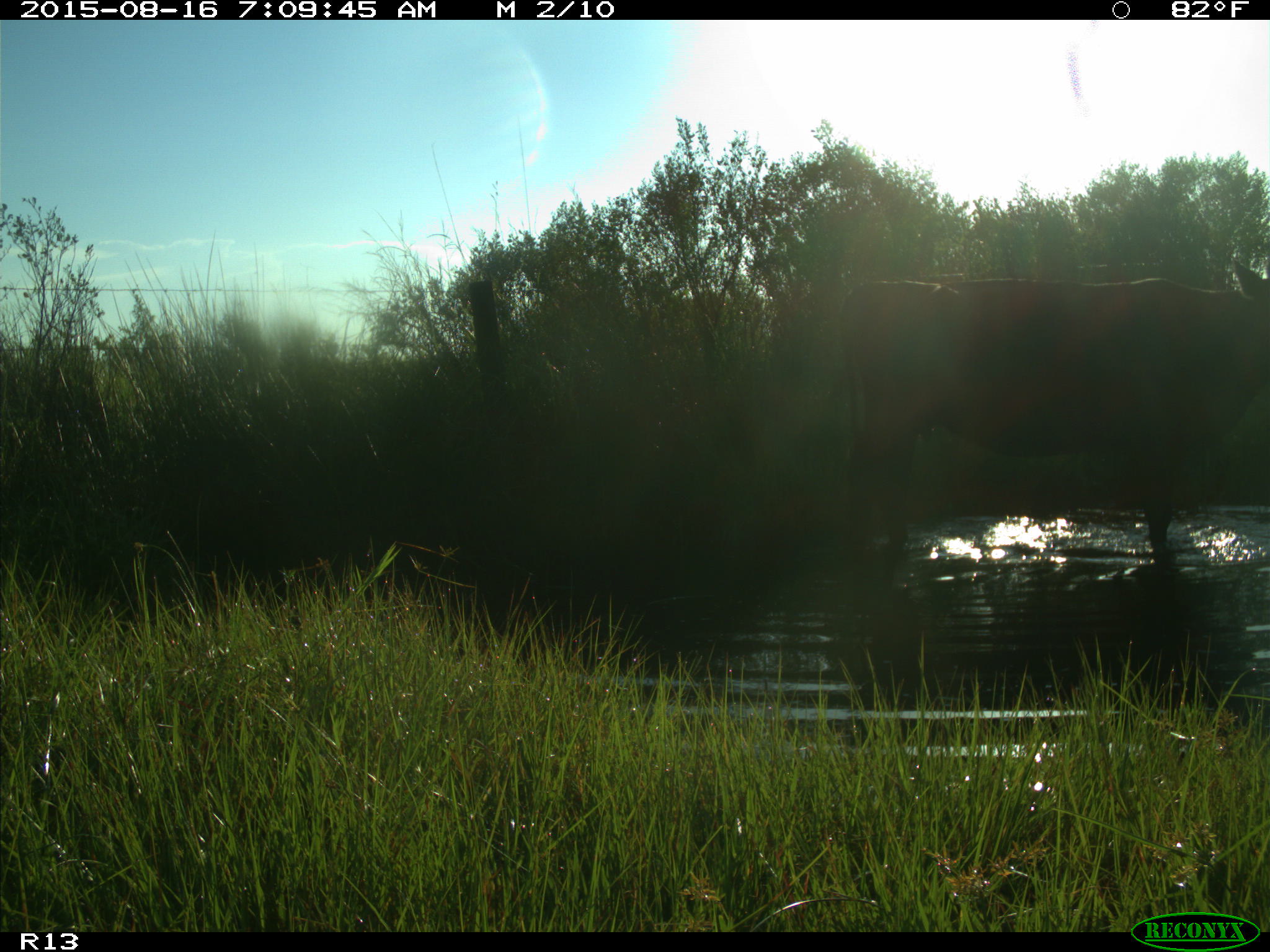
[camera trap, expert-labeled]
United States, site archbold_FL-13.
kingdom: Animalia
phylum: Chordata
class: Mammalia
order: Artiodactyla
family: Bovidae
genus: Bos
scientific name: Bos taurus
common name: domestic cow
Bos taurus (domestic cow).